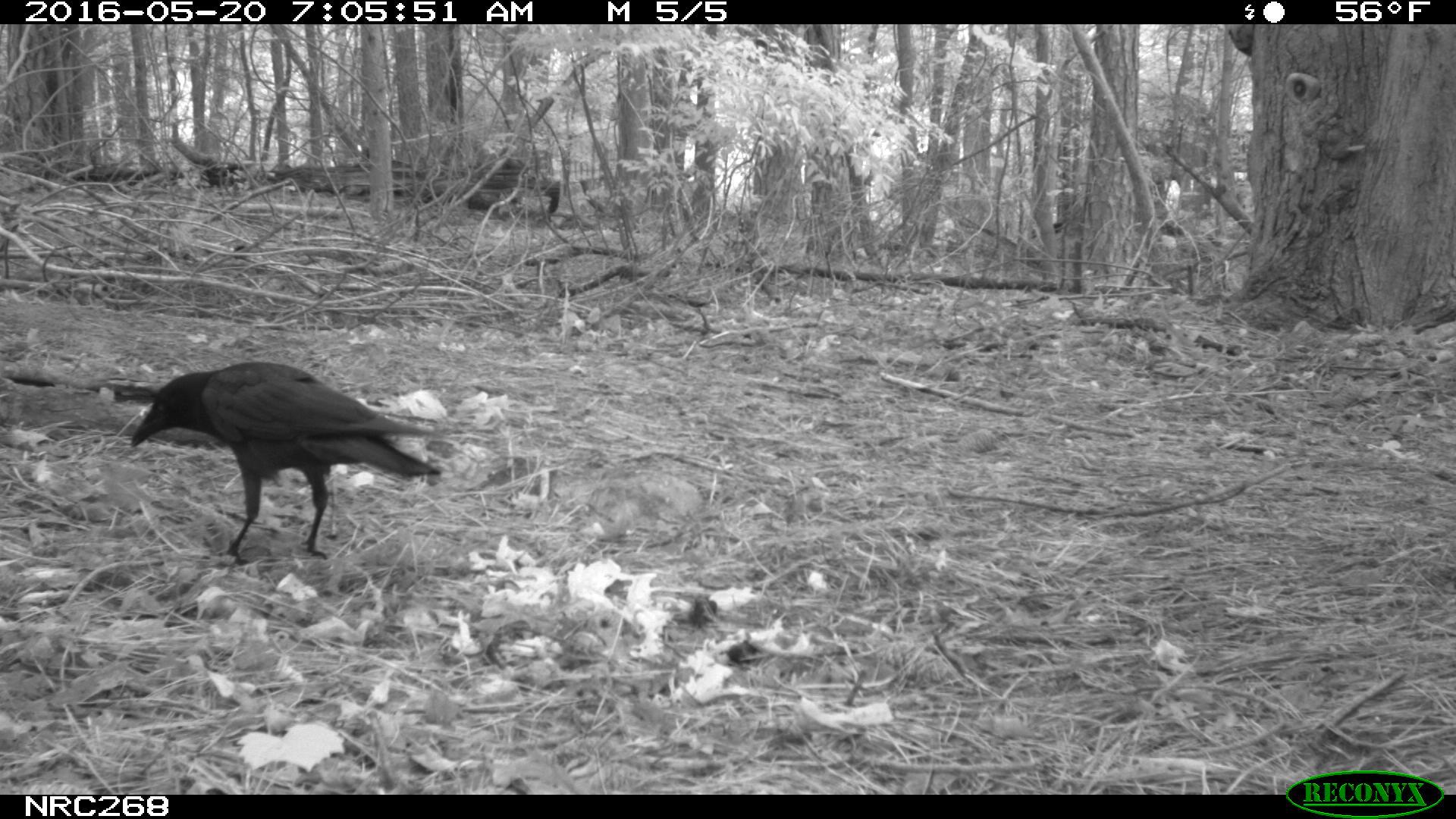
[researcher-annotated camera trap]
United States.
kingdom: Animalia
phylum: Chordata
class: Aves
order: Passeriformes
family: Corvidae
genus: Corvus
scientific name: Corvus brachyrhynchos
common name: american crow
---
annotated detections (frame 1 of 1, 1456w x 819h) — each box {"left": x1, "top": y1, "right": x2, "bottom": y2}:
American Crow: {"left": 112, "top": 355, "right": 447, "bottom": 563}